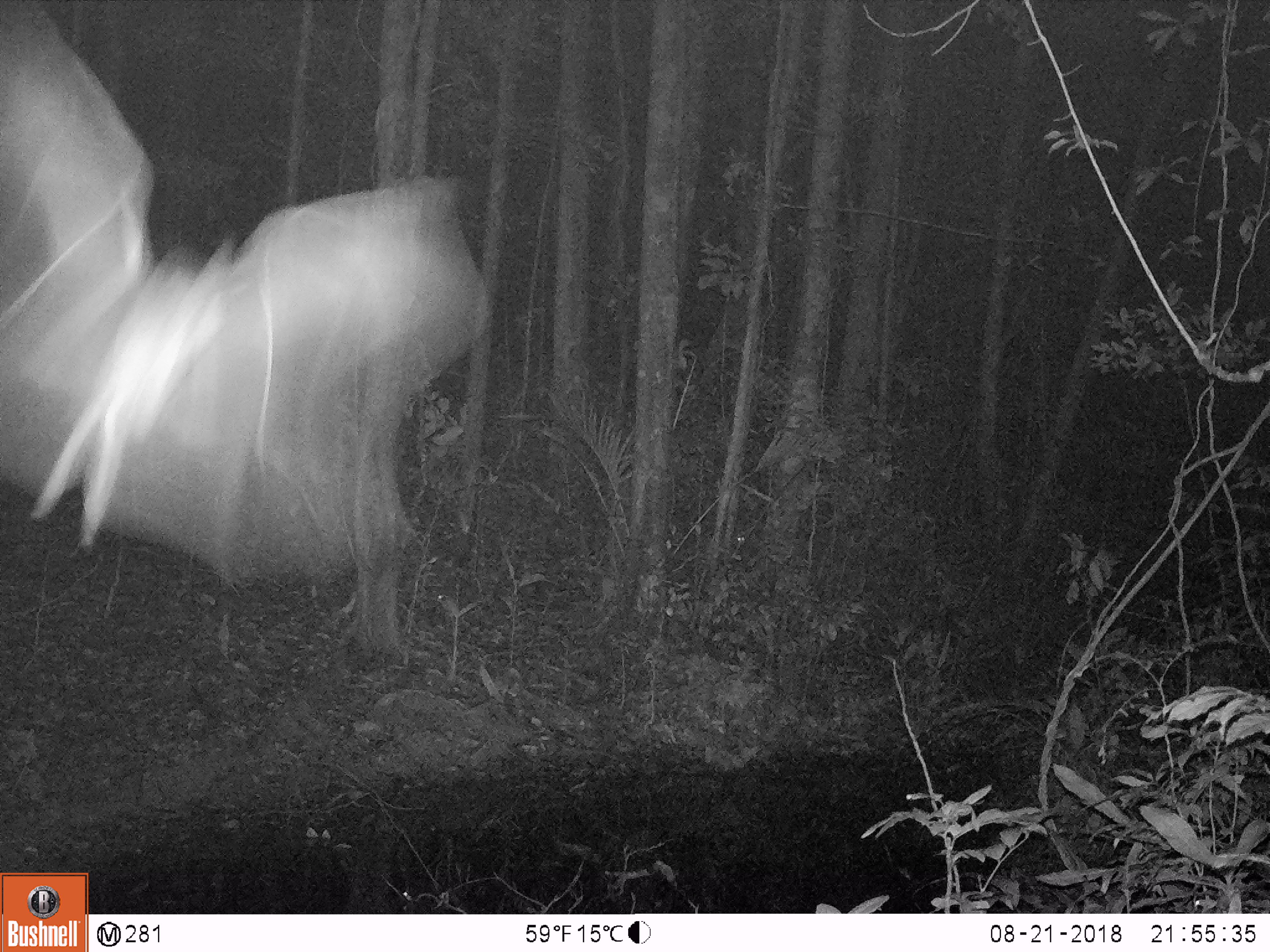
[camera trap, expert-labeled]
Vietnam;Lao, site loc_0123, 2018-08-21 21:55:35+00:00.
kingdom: Animalia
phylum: Arthropoda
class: Insecta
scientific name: Insecta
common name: insect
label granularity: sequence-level